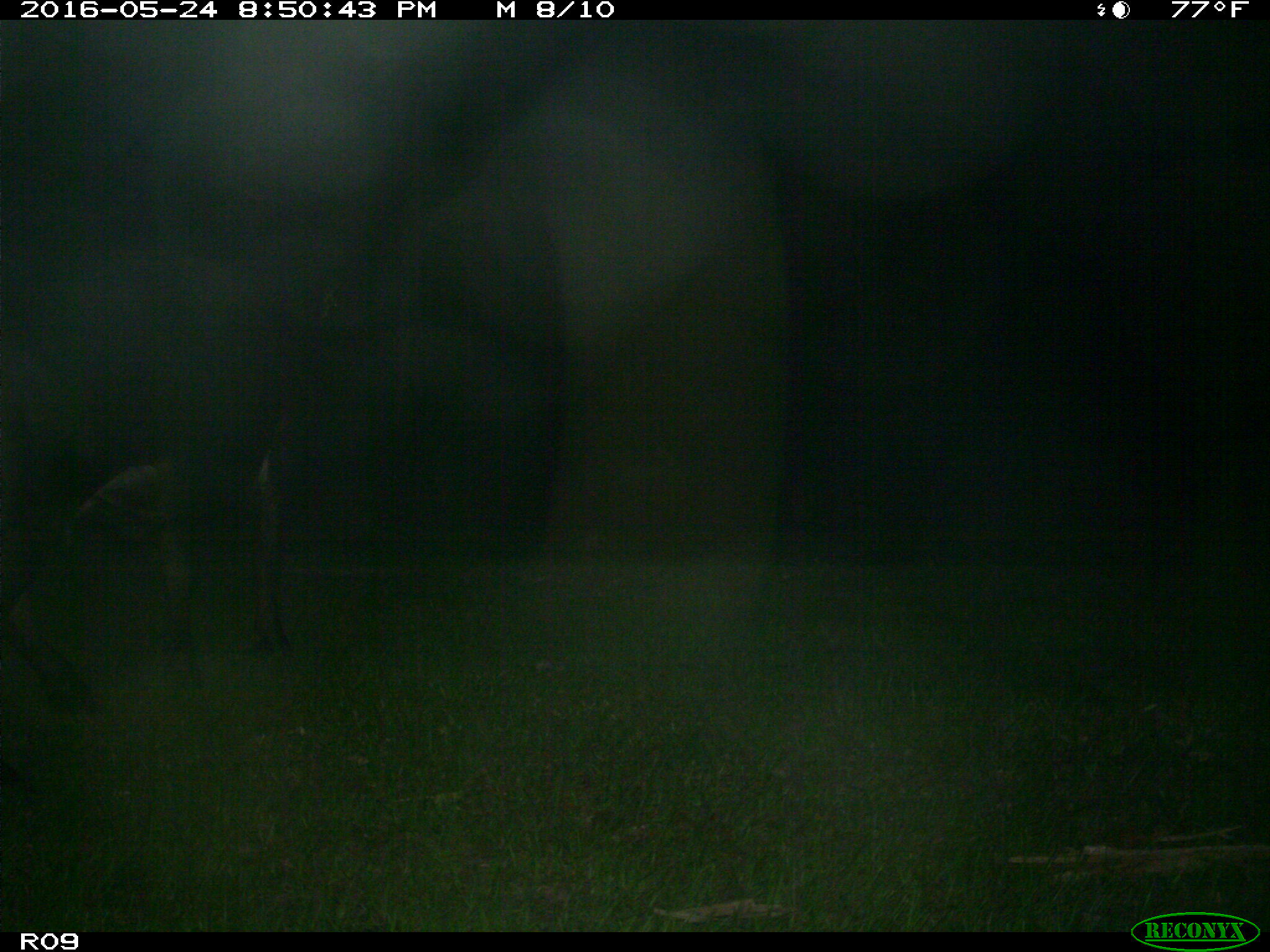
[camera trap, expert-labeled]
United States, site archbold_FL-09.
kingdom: Animalia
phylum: Chordata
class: Mammalia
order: Artiodactyla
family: Bovidae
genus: Bos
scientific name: Bos taurus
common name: domestic cow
Bos taurus (domestic cow).